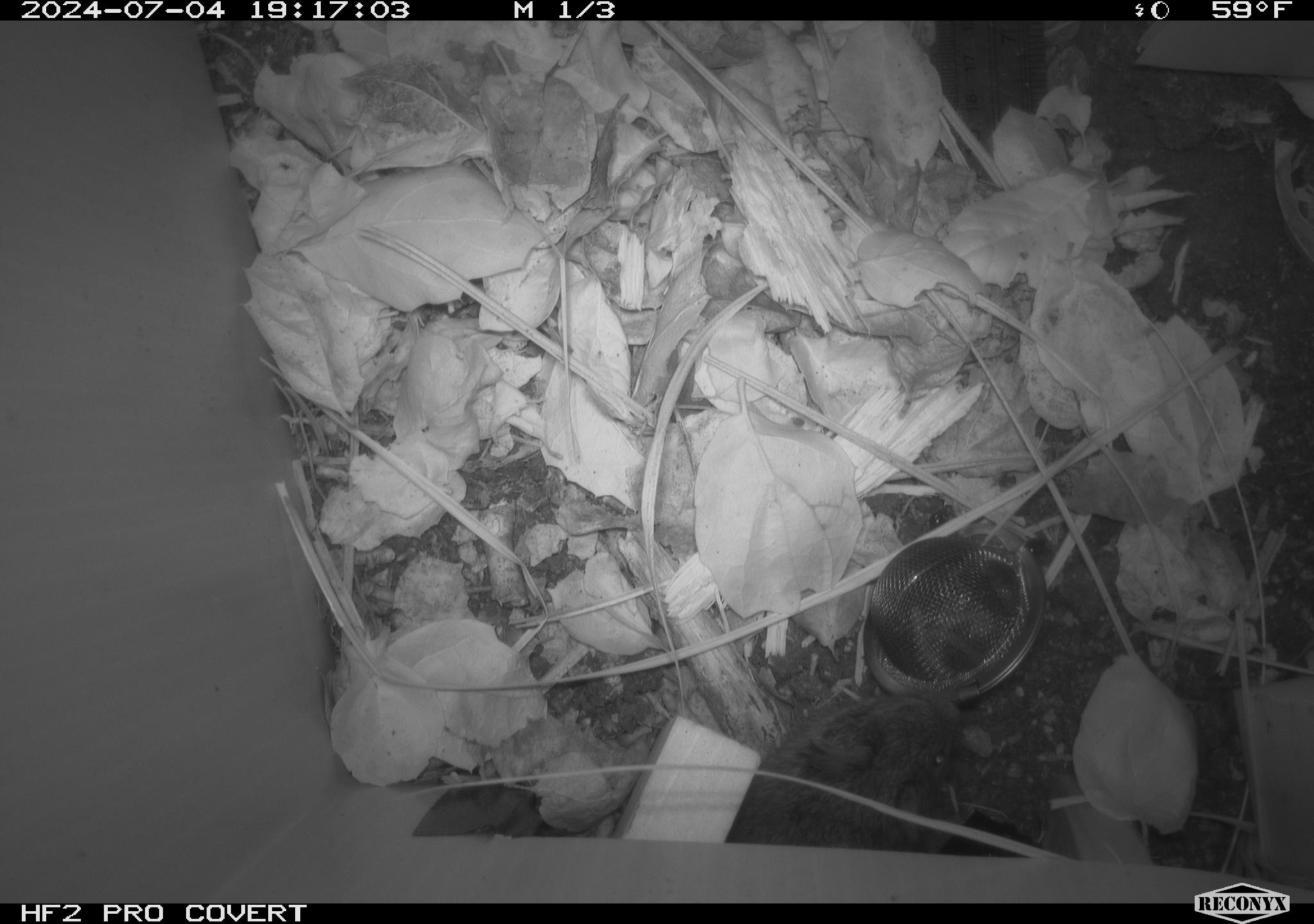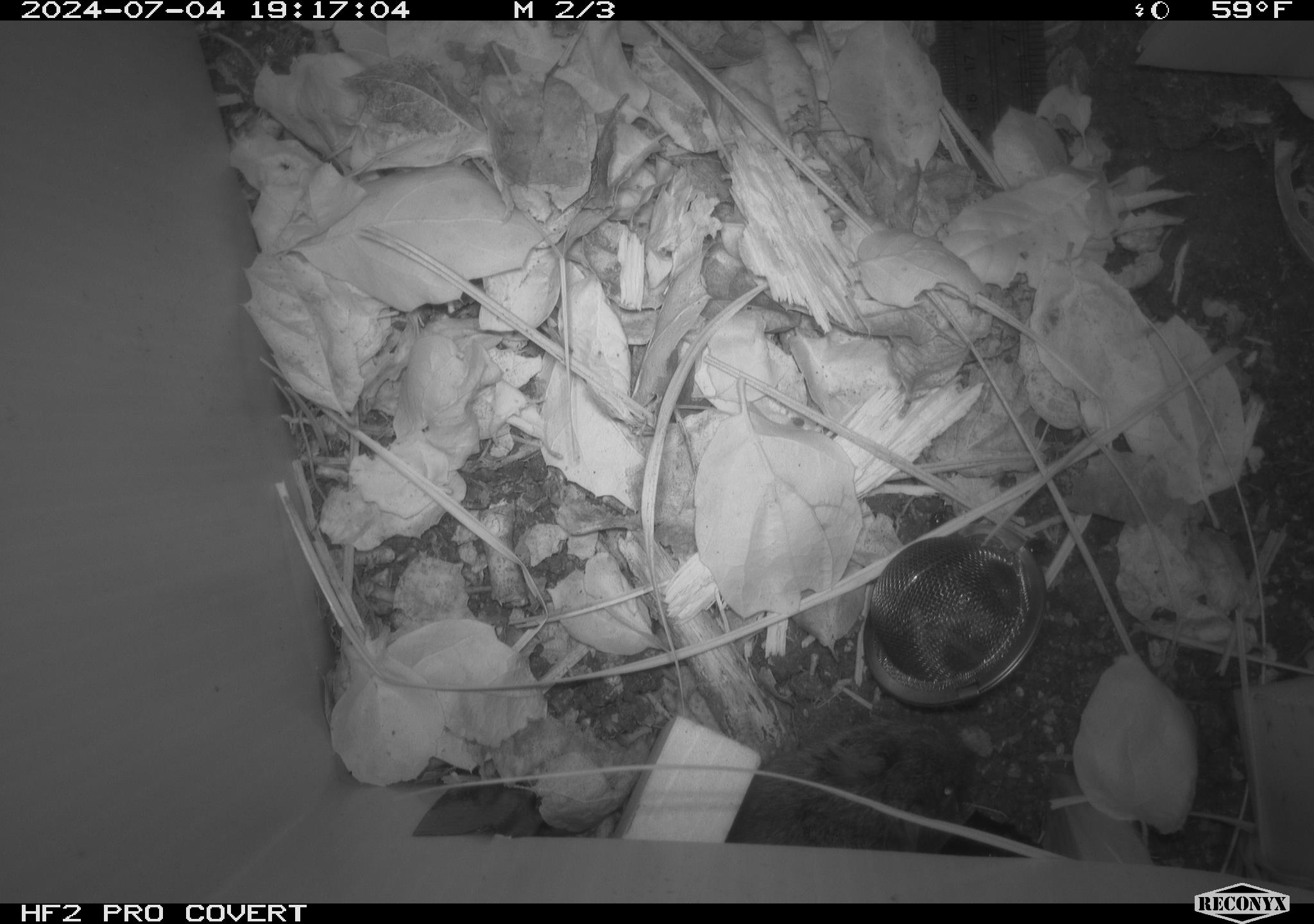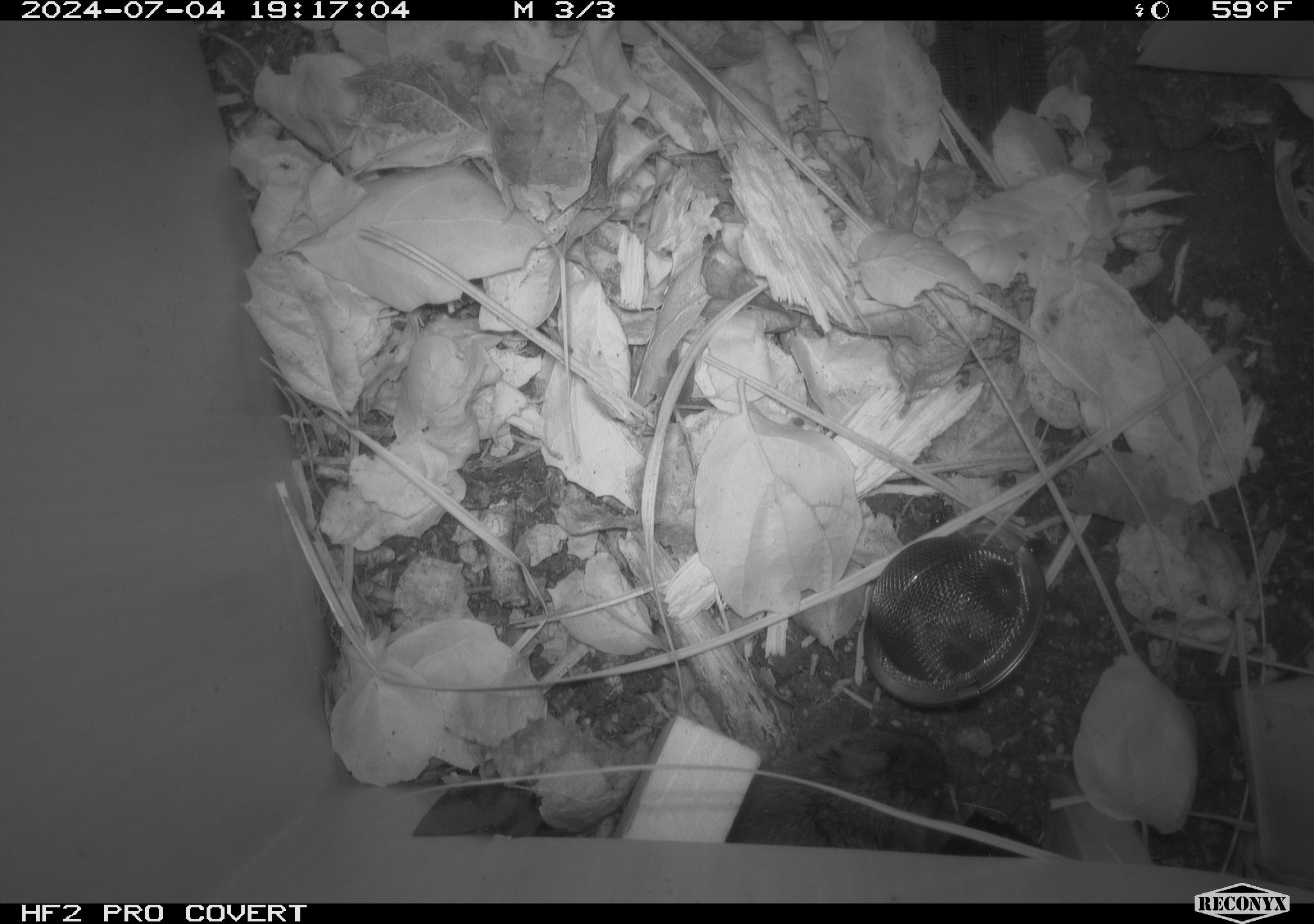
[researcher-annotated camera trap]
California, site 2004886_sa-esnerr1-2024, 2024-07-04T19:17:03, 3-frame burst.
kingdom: Animalia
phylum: Chordata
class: Mammalia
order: Rodentia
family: Cricetidae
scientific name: Cricetidae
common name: hamsters, voles, lemmings, and allies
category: cricetidae family